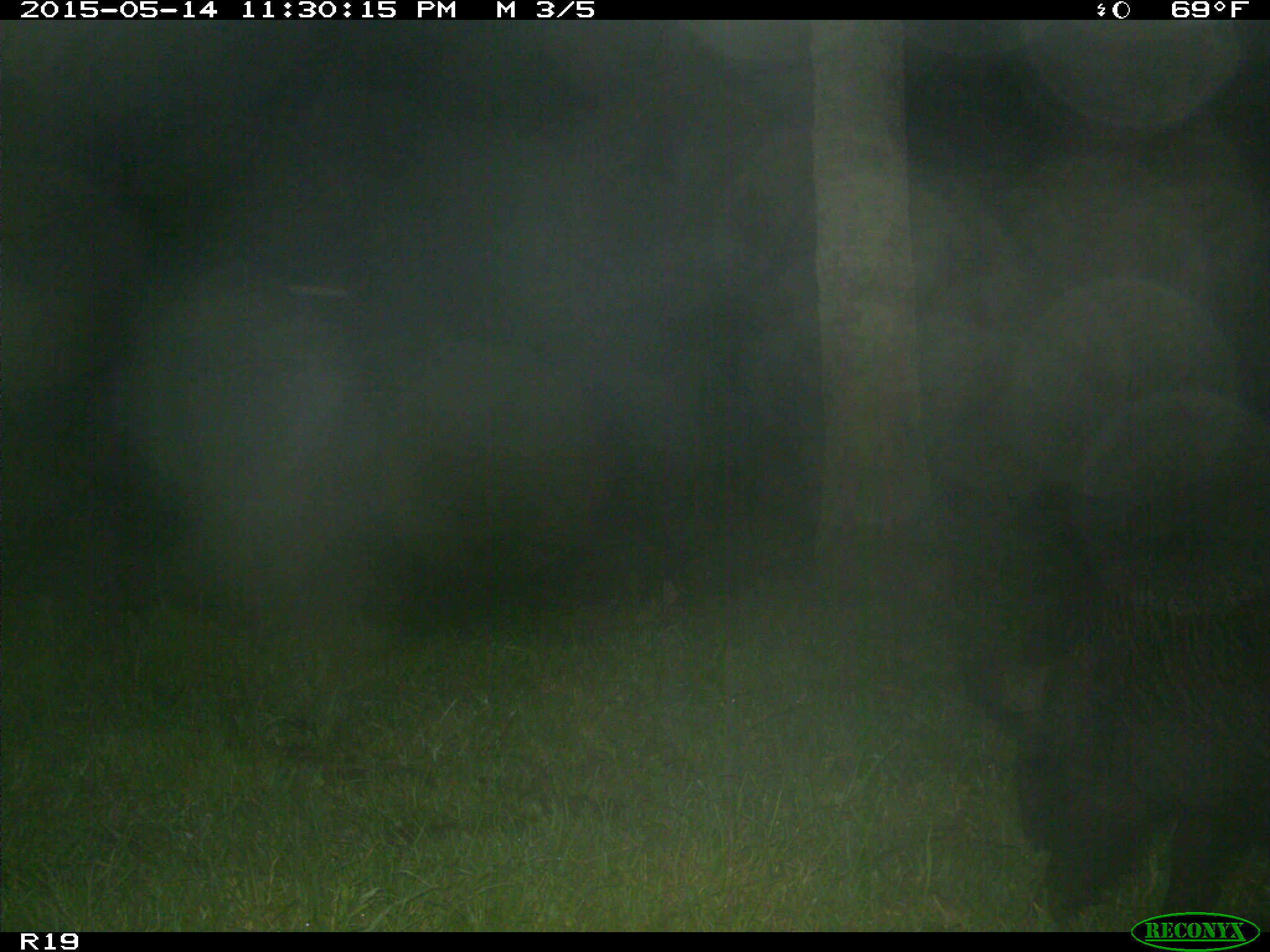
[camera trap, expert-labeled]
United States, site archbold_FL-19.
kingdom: Animalia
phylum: Chordata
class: Mammalia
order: Artiodactyla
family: Suidae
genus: Sus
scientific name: Sus scrofa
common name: wild boar